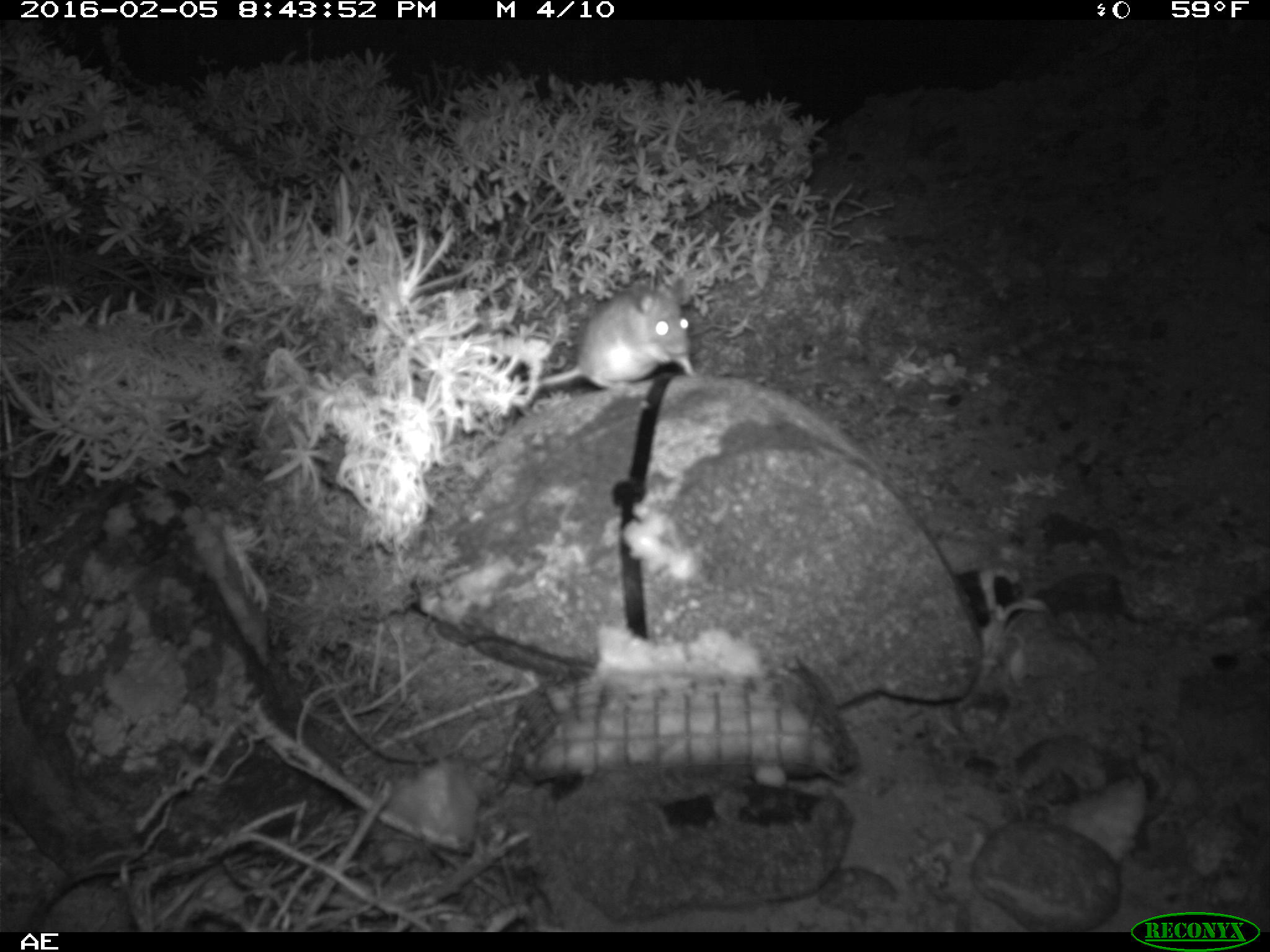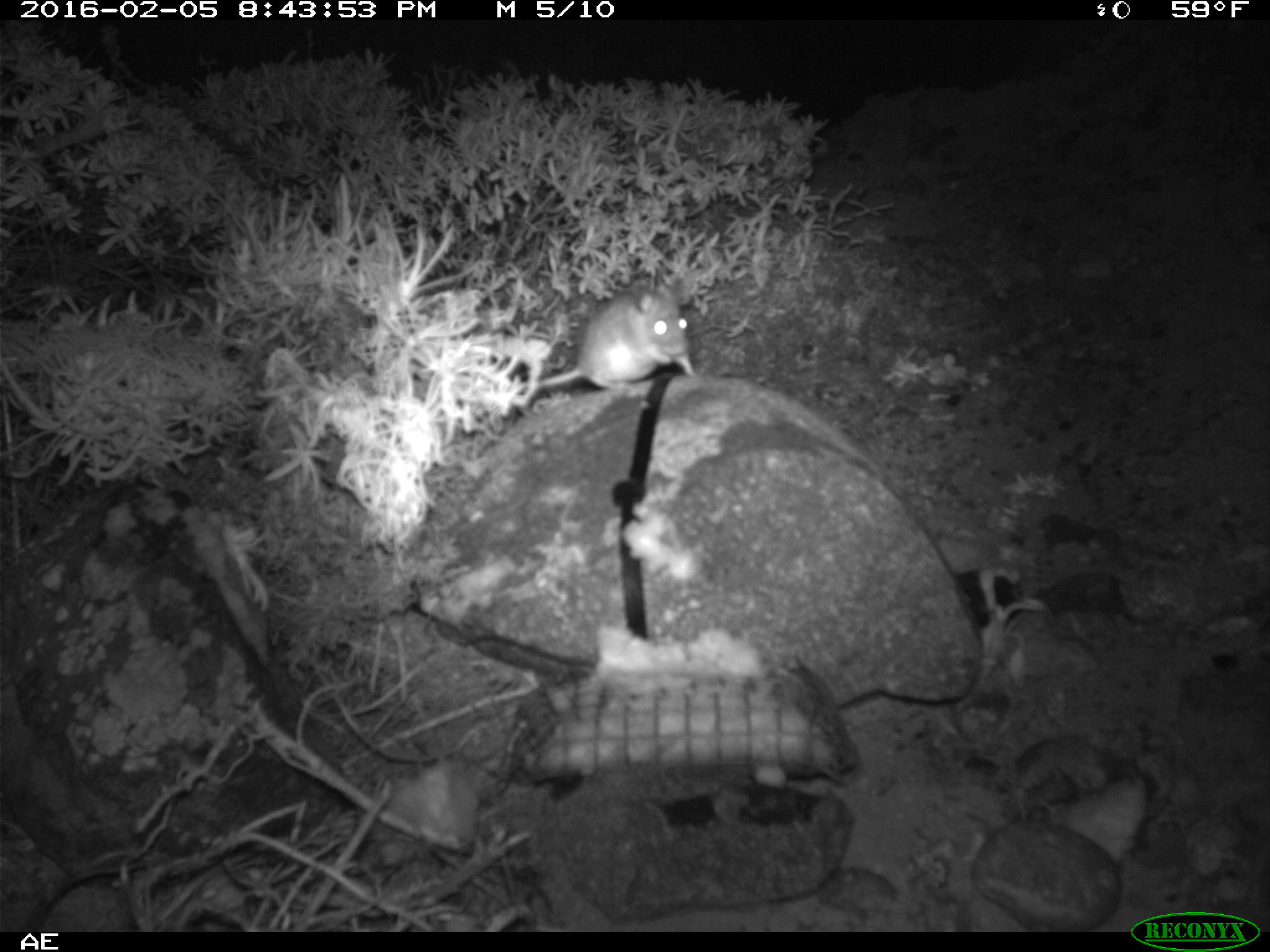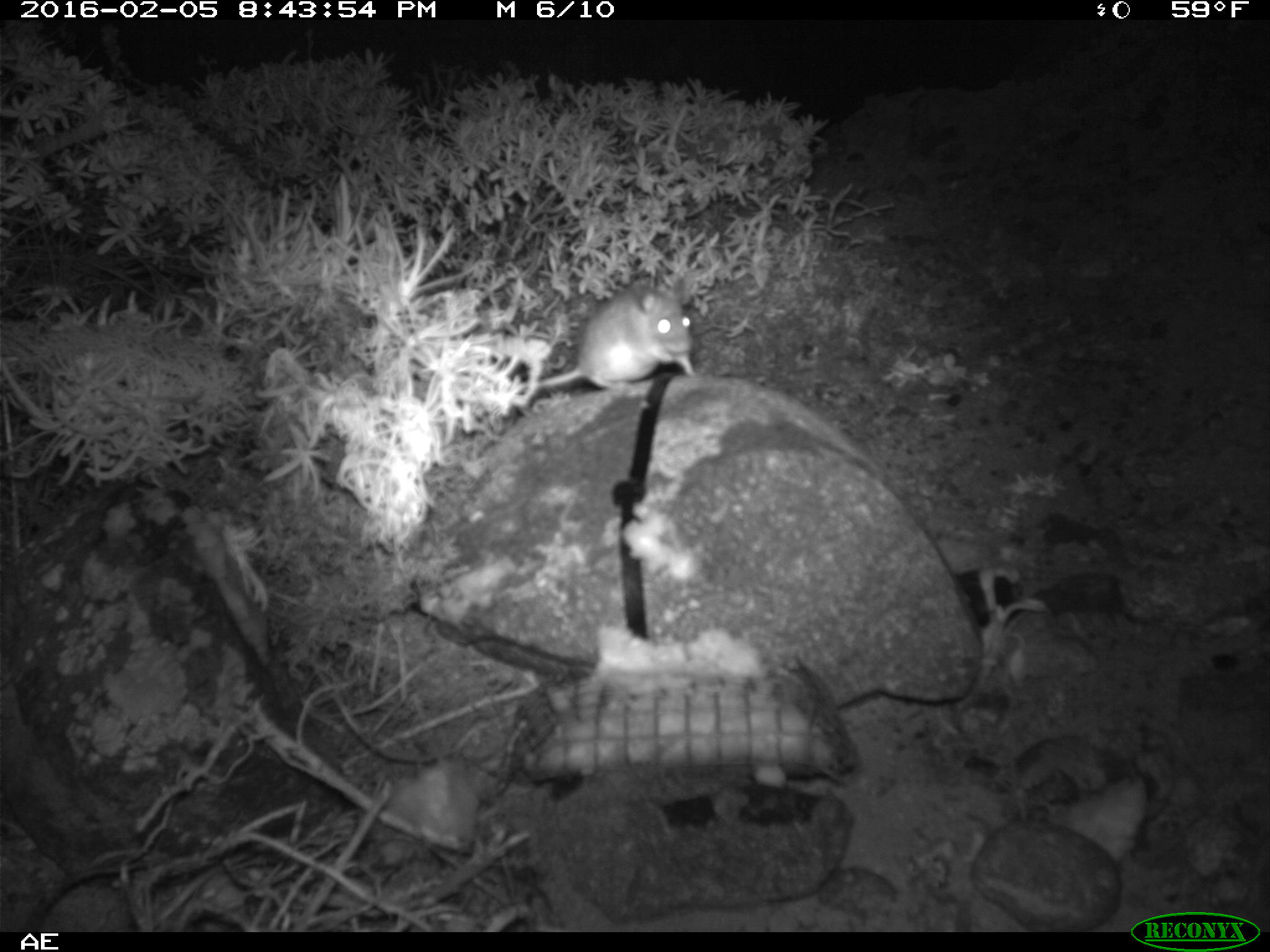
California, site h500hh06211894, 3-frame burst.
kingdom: Animalia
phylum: Chordata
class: Mammalia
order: Rodentia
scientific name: Rodentia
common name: rodent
Rodent (Rodentia).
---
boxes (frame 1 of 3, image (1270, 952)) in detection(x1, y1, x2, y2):
rodent: detection(542, 277, 694, 390)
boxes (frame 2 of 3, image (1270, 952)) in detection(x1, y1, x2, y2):
rodent: detection(538, 276, 698, 399)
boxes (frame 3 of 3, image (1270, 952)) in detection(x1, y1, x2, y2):
rodent: detection(528, 278, 695, 394)